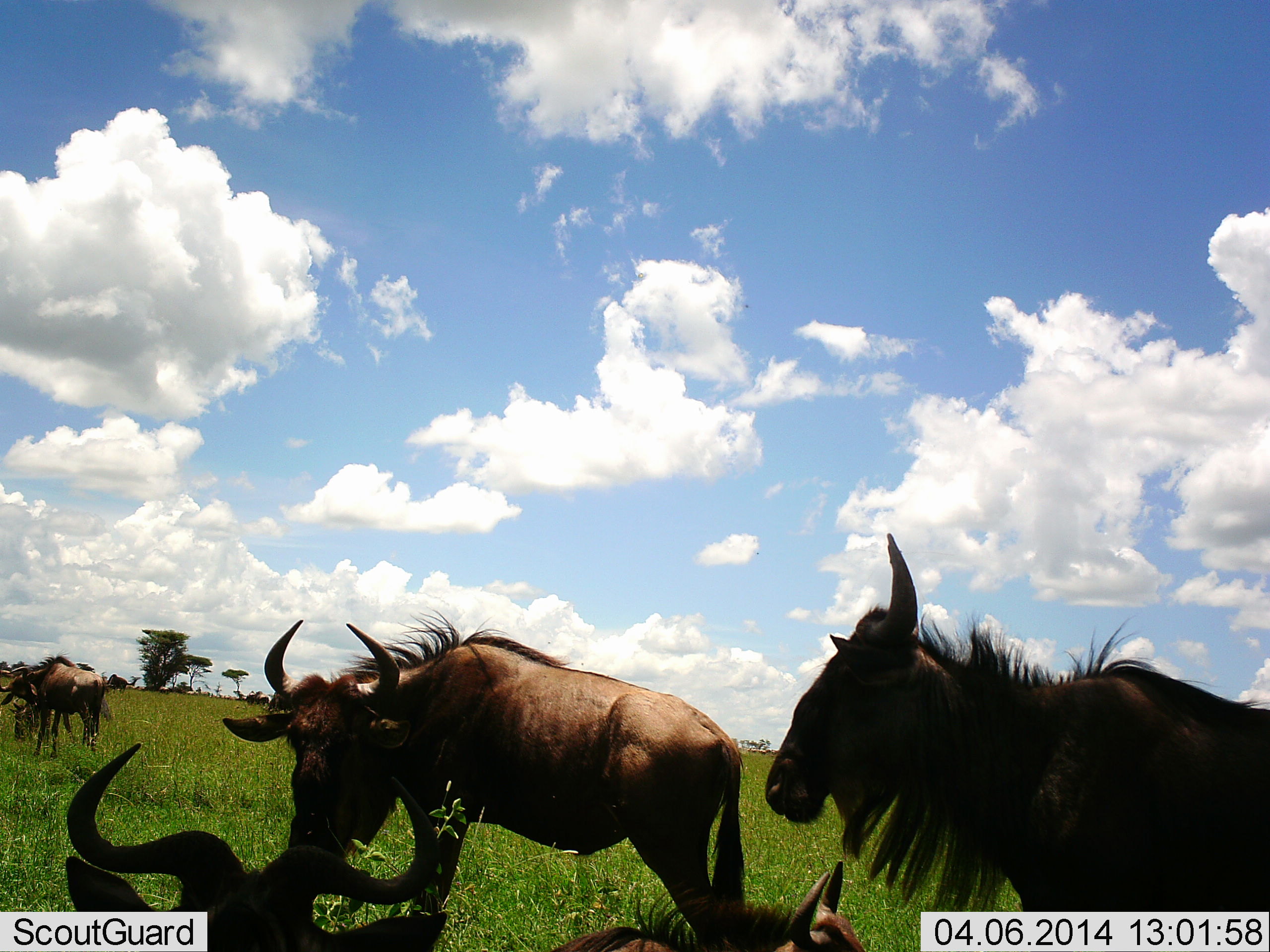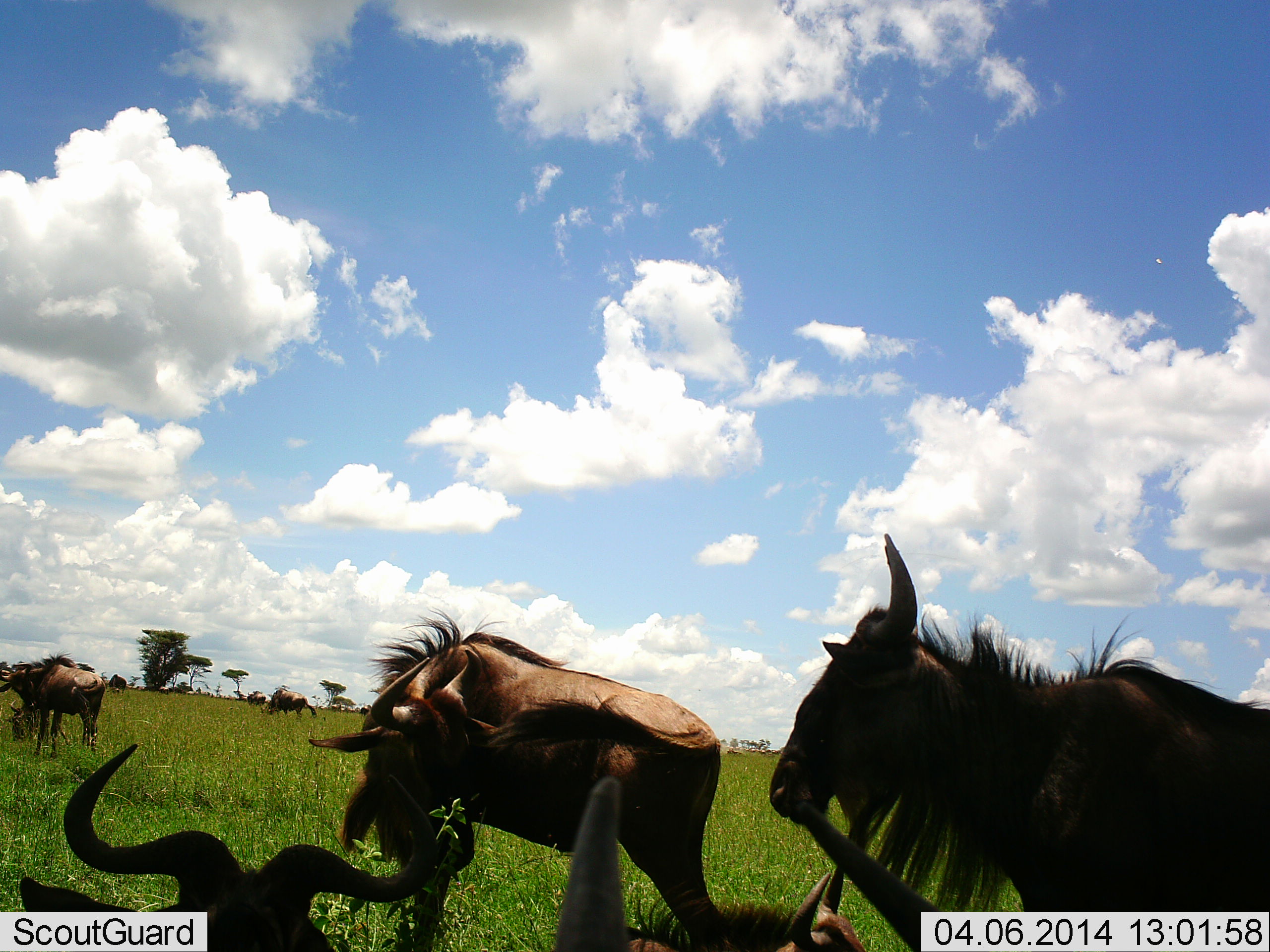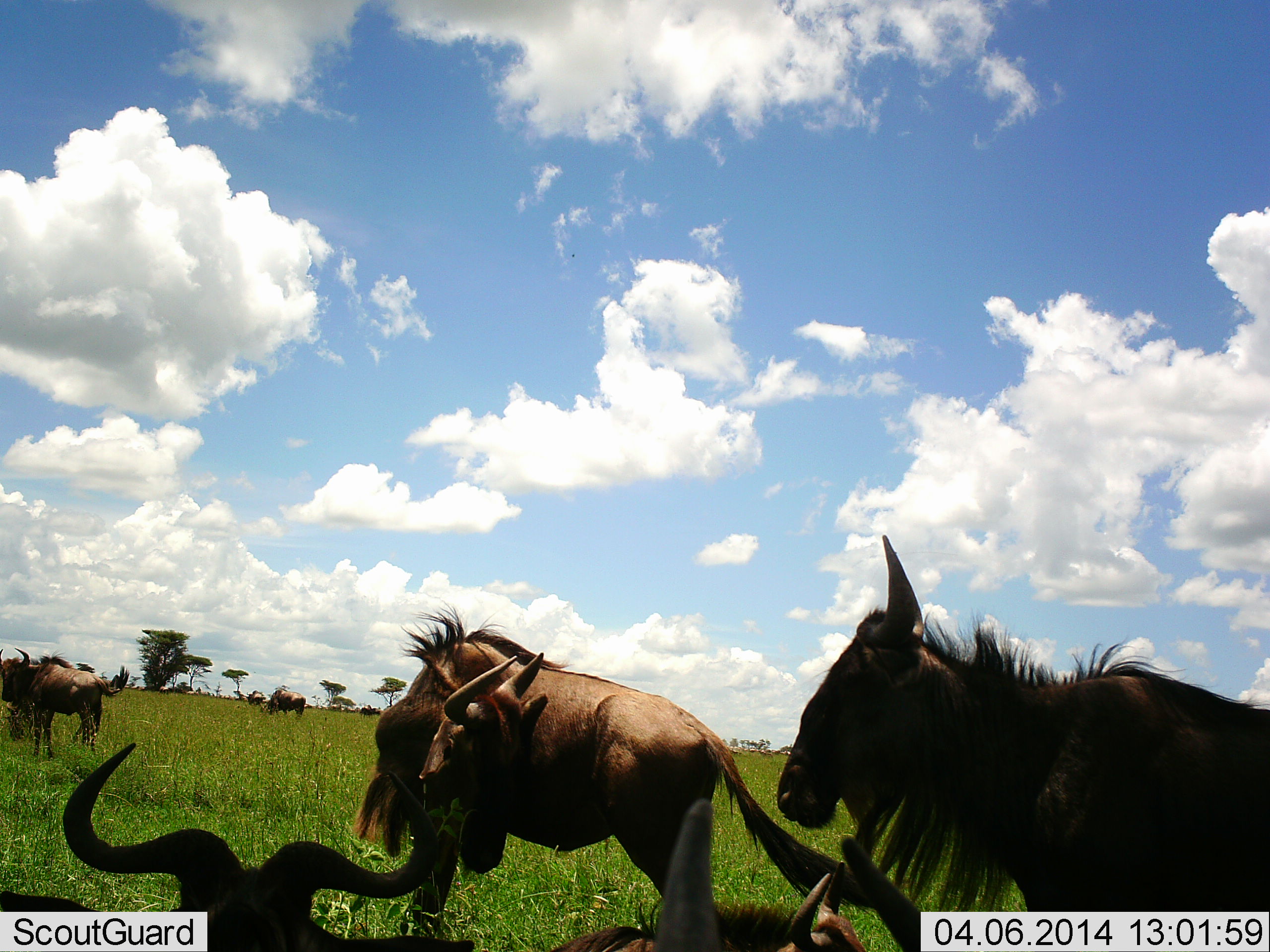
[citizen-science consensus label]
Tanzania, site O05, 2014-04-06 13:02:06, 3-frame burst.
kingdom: Animalia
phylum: Chordata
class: Mammalia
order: Artiodactyla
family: Bovidae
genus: Connochaetes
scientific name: Connochaetes taurinus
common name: blue wildebeest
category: wildebeest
Wildebeest (blue wildebeest) (Connochaetes taurinus), count 7. Behavior (volunteer vote fractions): standing 90%, resting 70%, moving 30%, interacting 10%. Young present (vote fraction): 0%. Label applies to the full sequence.